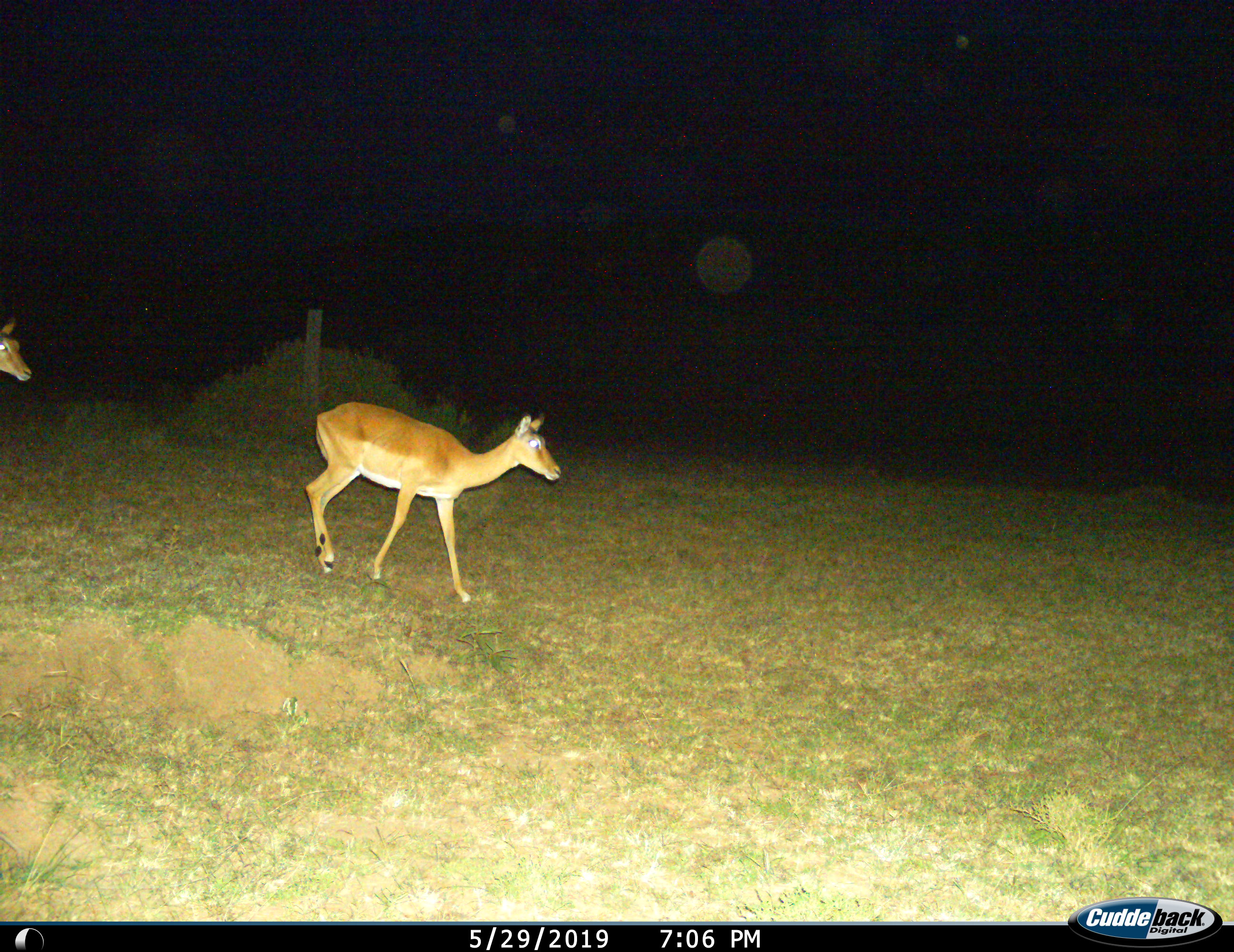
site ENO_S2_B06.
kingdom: Animalia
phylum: Chordata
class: Mammalia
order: Artiodactyla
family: Bovidae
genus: Aepyceros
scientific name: Aepyceros melampus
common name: impala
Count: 2.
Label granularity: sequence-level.